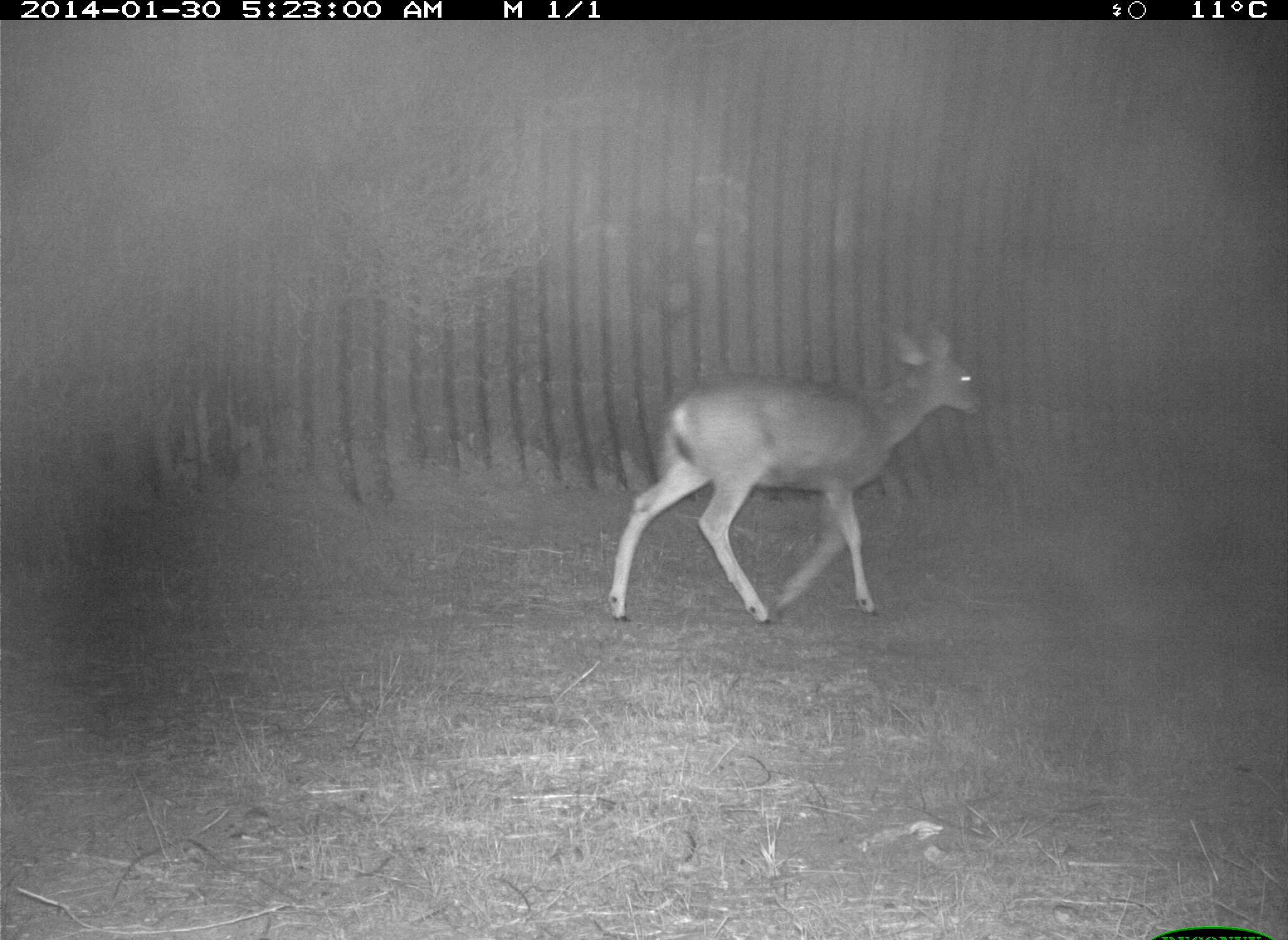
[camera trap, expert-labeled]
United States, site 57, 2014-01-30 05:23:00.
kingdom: Animalia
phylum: Chordata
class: Mammalia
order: Artiodactyla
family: Cervidae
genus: Odocoileus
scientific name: Odocoileus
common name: deer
Deer (Odocoileus).